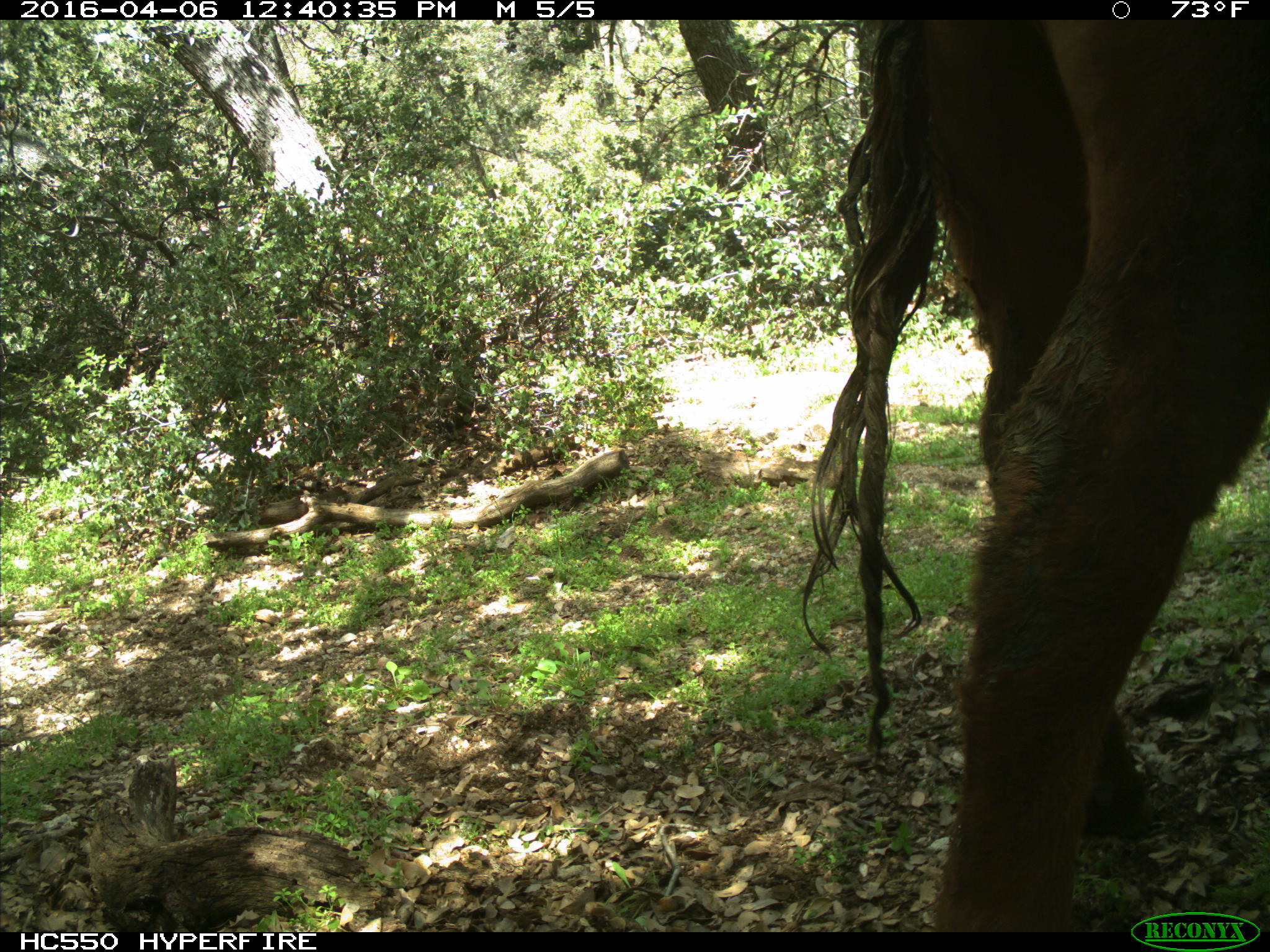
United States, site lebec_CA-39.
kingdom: Animalia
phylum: Chordata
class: Mammalia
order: Artiodactyla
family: Bovidae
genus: Bos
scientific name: Bos taurus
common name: domestic cow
Bos taurus (domestic cow).